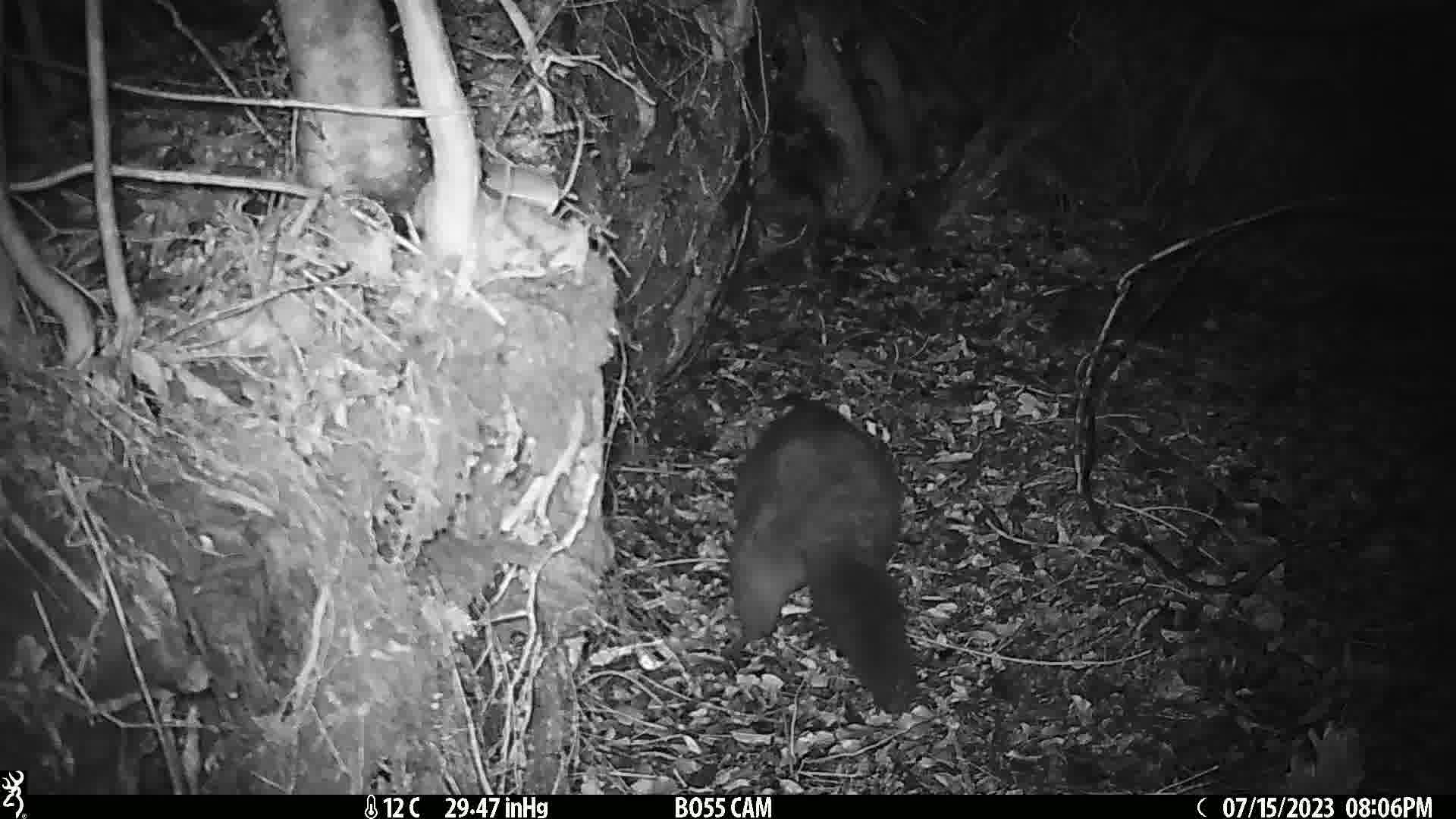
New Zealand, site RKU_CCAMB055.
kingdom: Animalia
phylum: Chordata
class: Mammalia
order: Diprotodontia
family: Phalangeridae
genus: Trichosurus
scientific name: Trichosurus vulpecula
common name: common brushtail possum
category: possum